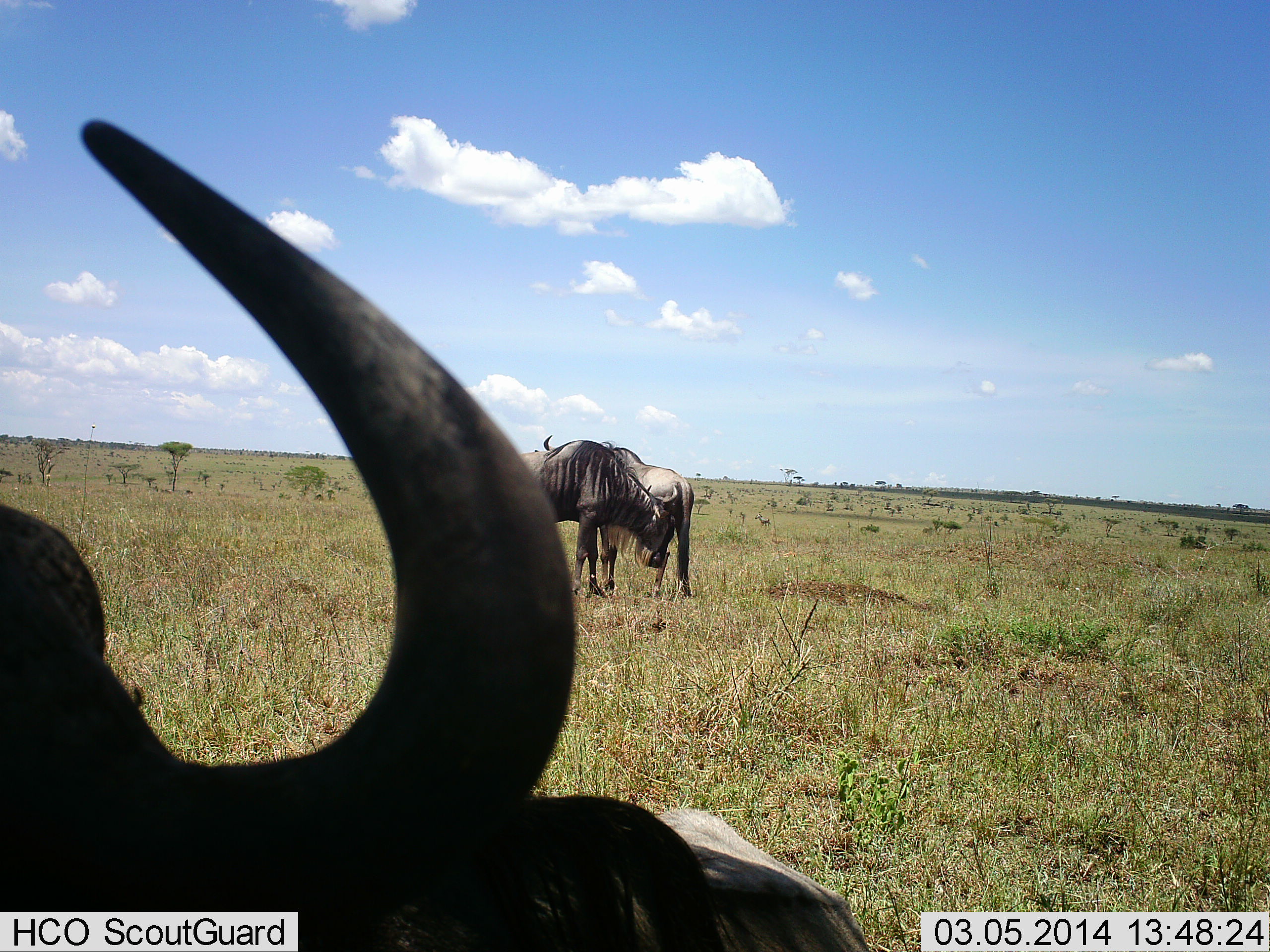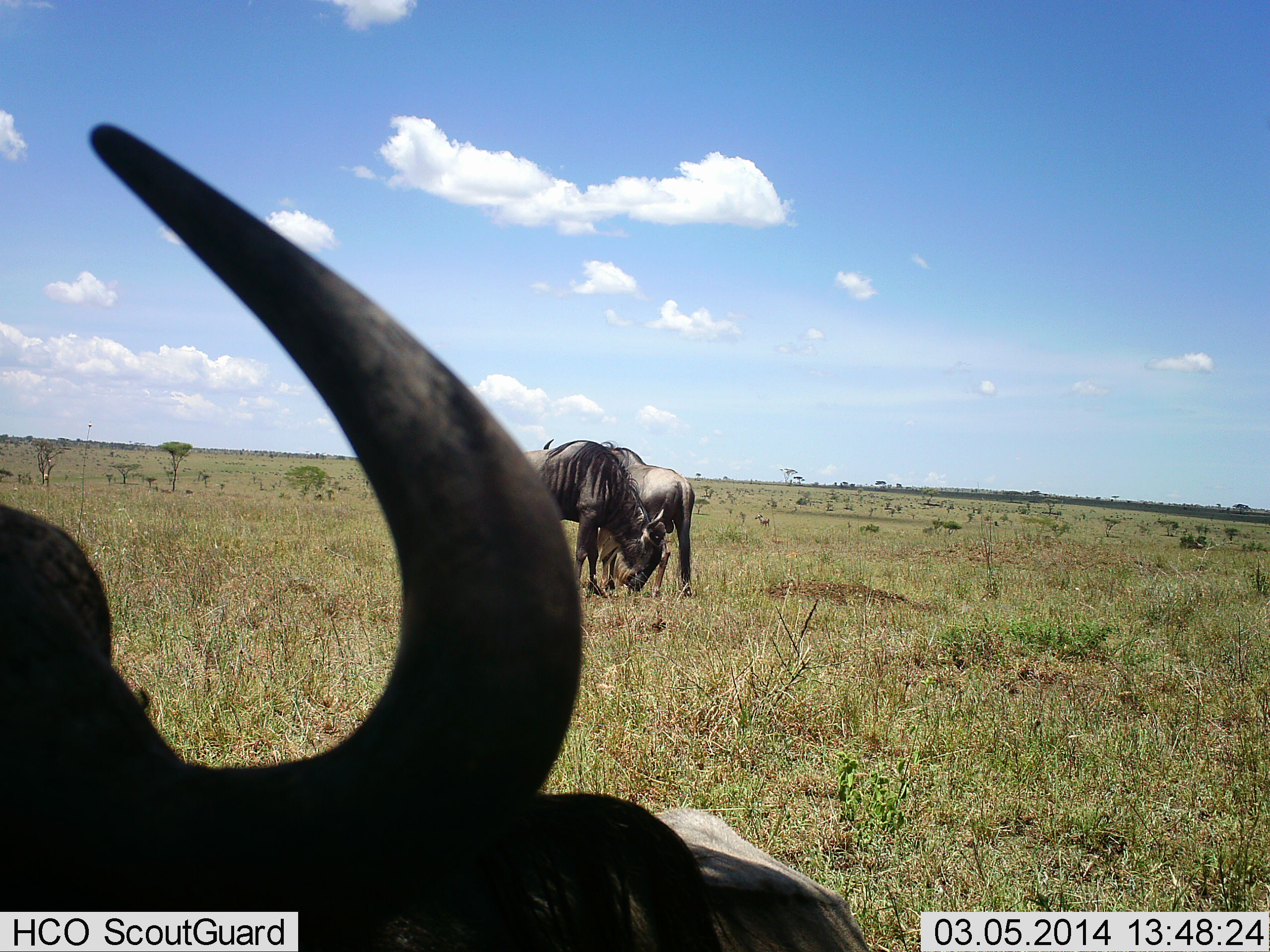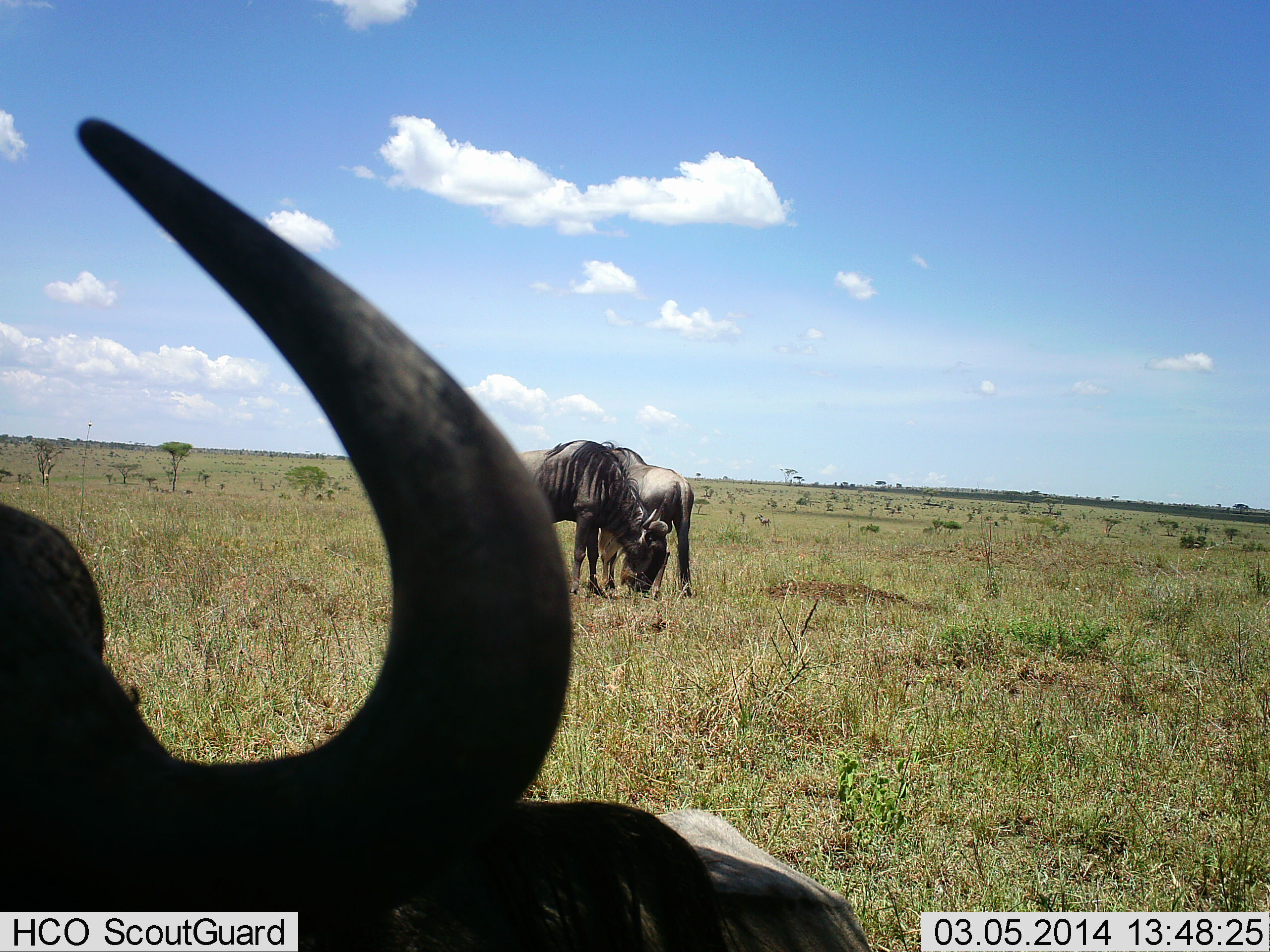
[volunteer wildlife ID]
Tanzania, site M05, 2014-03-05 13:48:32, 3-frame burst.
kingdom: Animalia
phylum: Chordata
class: Mammalia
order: Artiodactyla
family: Bovidae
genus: Connochaetes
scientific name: Connochaetes taurinus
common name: blue wildebeest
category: wildebeest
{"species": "wildebeest (blue wildebeest) (Connochaetes taurinus)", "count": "3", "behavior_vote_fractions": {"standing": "90%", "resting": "50%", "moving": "0%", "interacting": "0%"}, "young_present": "0%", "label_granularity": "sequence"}